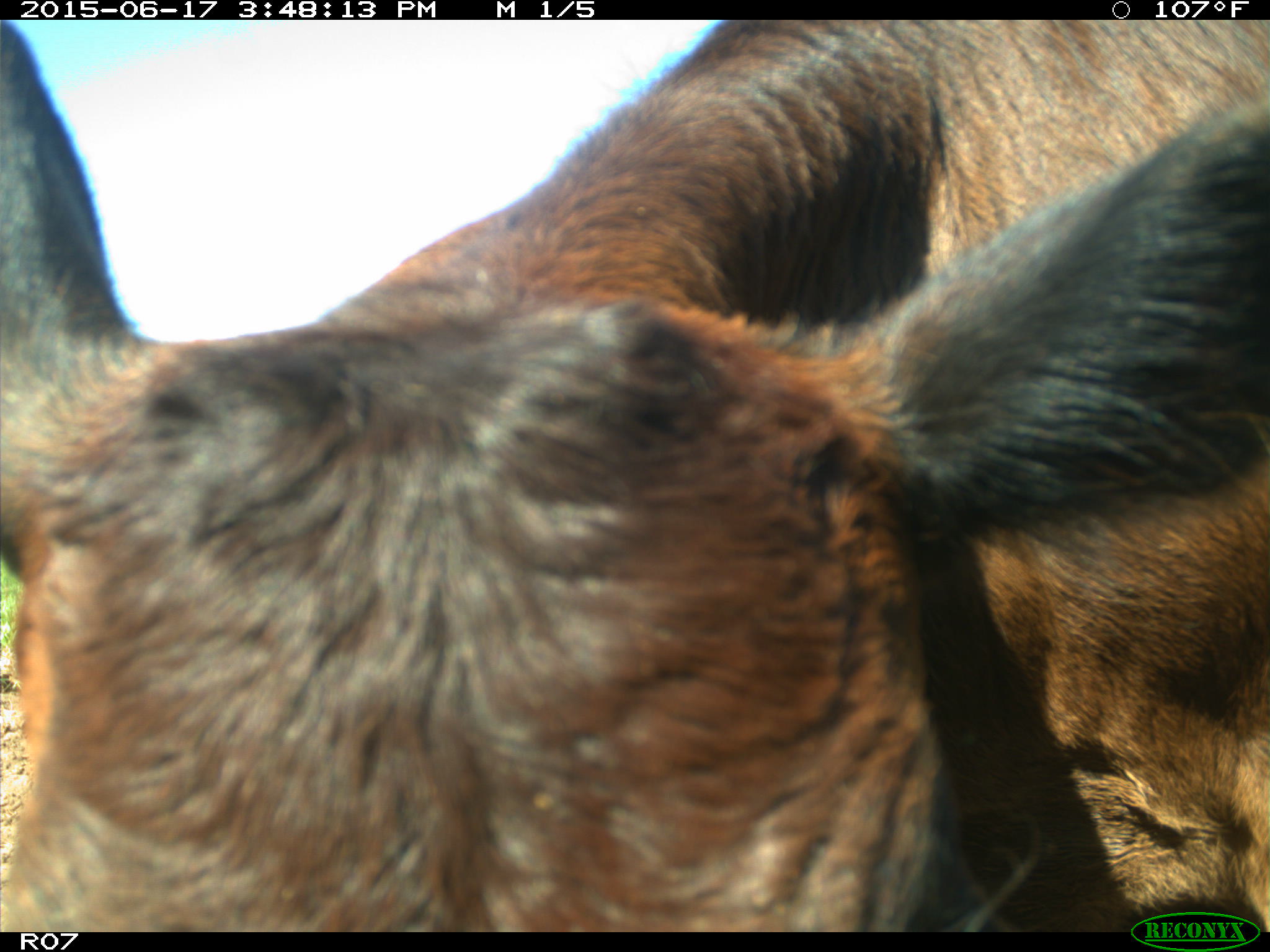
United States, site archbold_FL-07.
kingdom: Animalia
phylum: Chordata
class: Mammalia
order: Artiodactyla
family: Bovidae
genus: Bos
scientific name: Bos taurus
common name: domestic cow